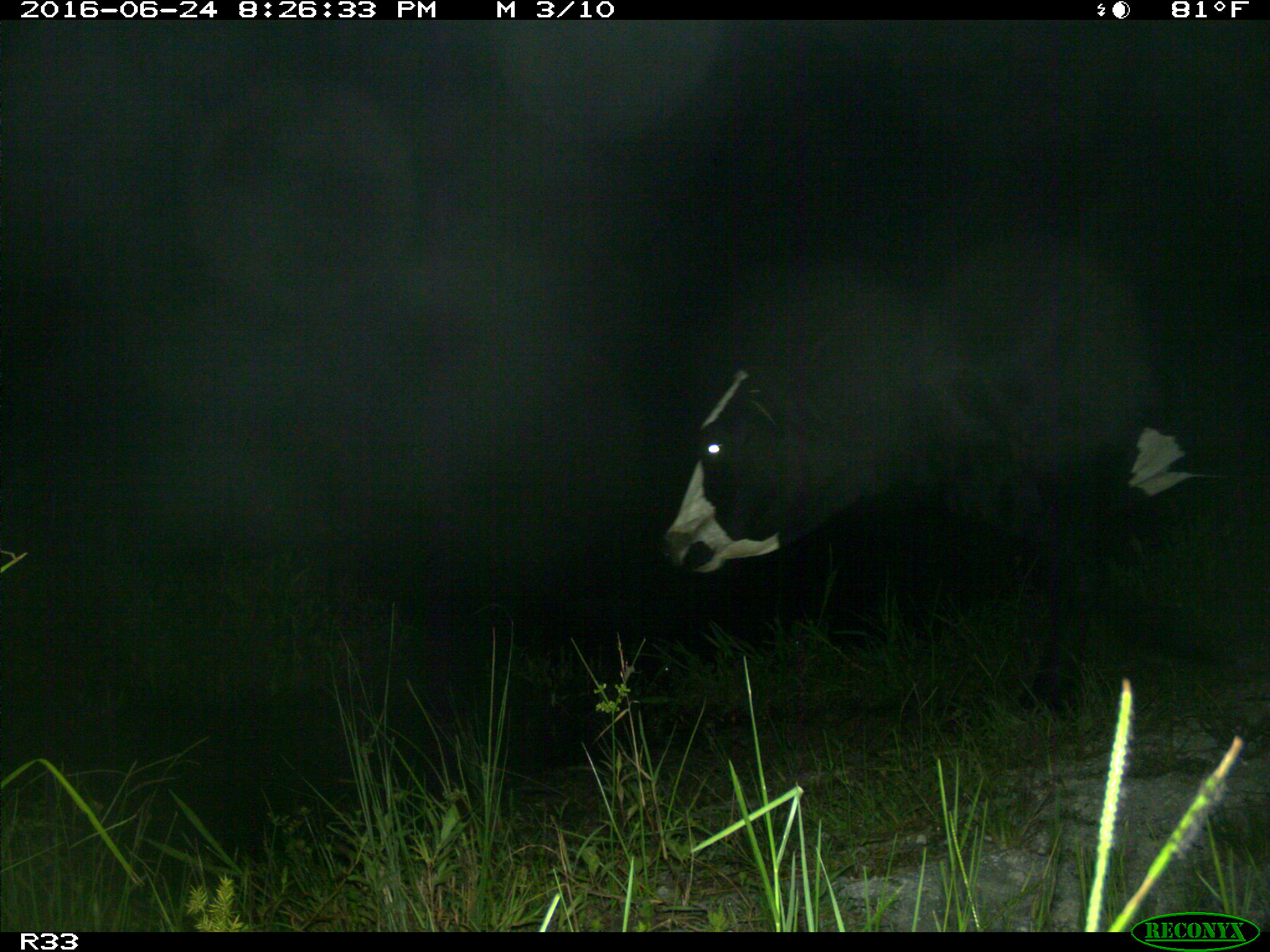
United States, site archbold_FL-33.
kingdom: Animalia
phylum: Chordata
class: Mammalia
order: Artiodactyla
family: Bovidae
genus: Bos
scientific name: Bos taurus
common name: domestic cow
Bos taurus (domestic cow).